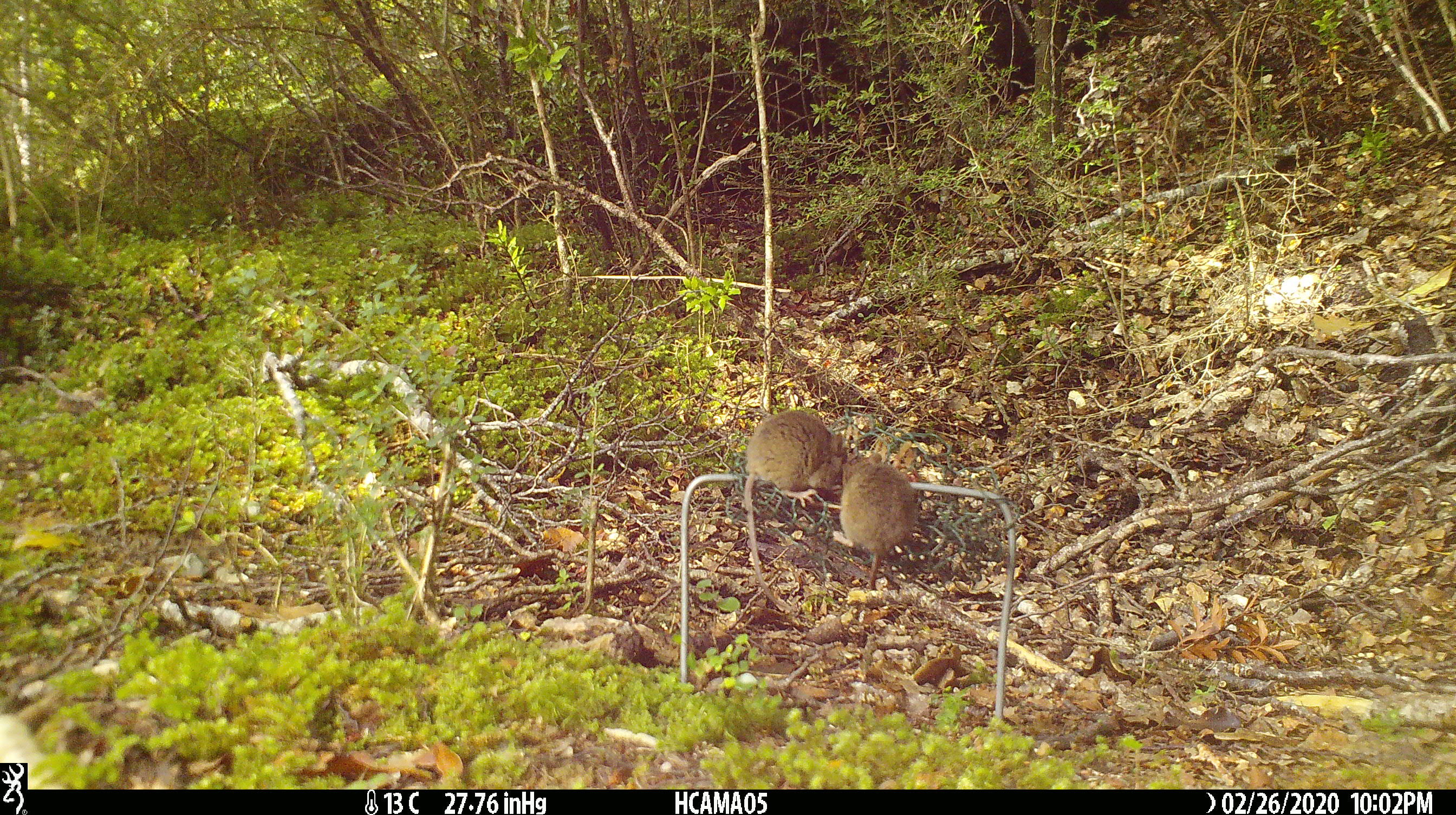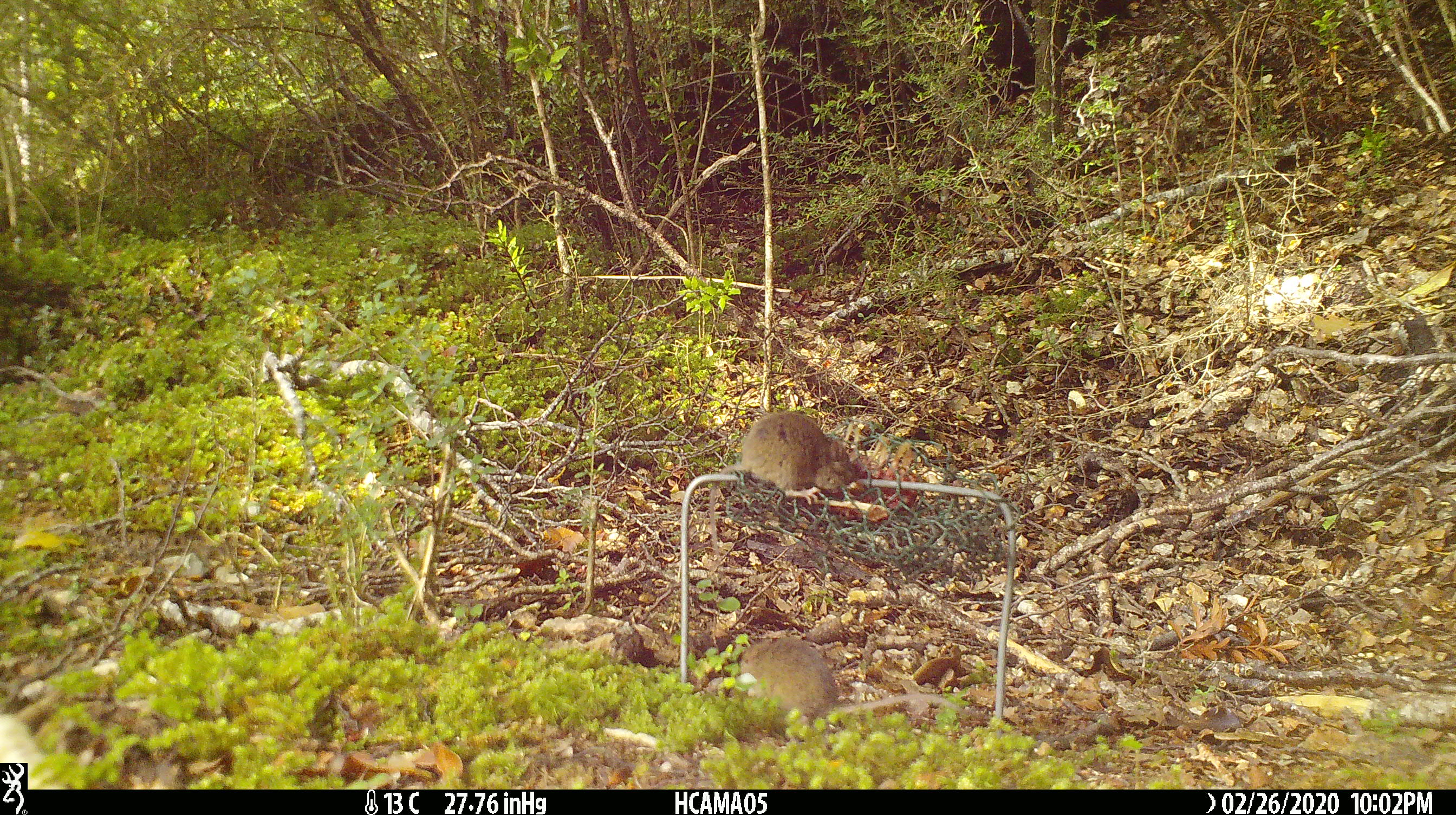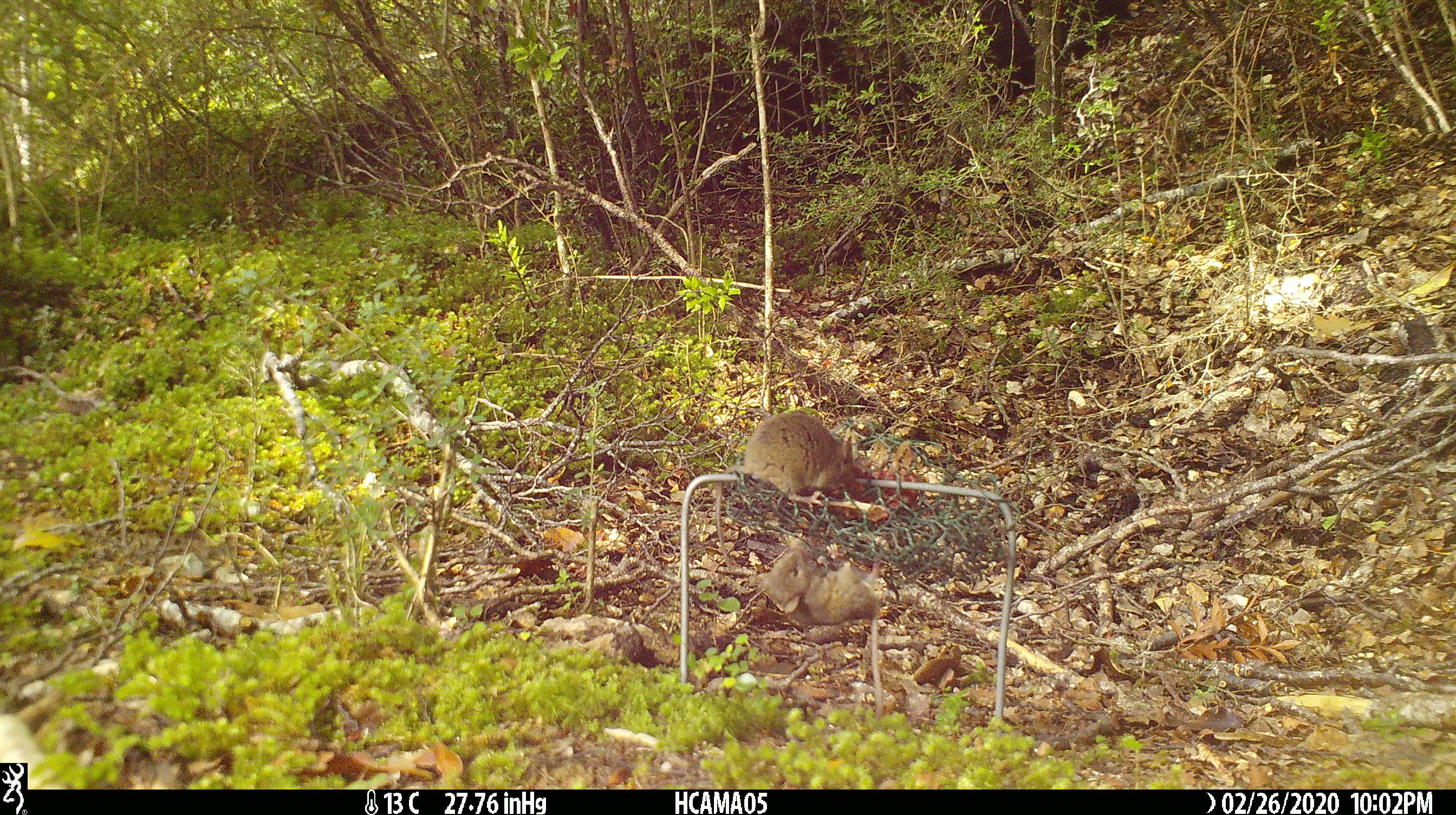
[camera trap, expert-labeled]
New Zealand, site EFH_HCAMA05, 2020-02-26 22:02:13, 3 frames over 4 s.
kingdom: Animalia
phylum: Chordata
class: Mammalia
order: Rodentia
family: Muridae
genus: Mus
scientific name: Mus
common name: mouse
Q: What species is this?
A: Mouse (Mus).